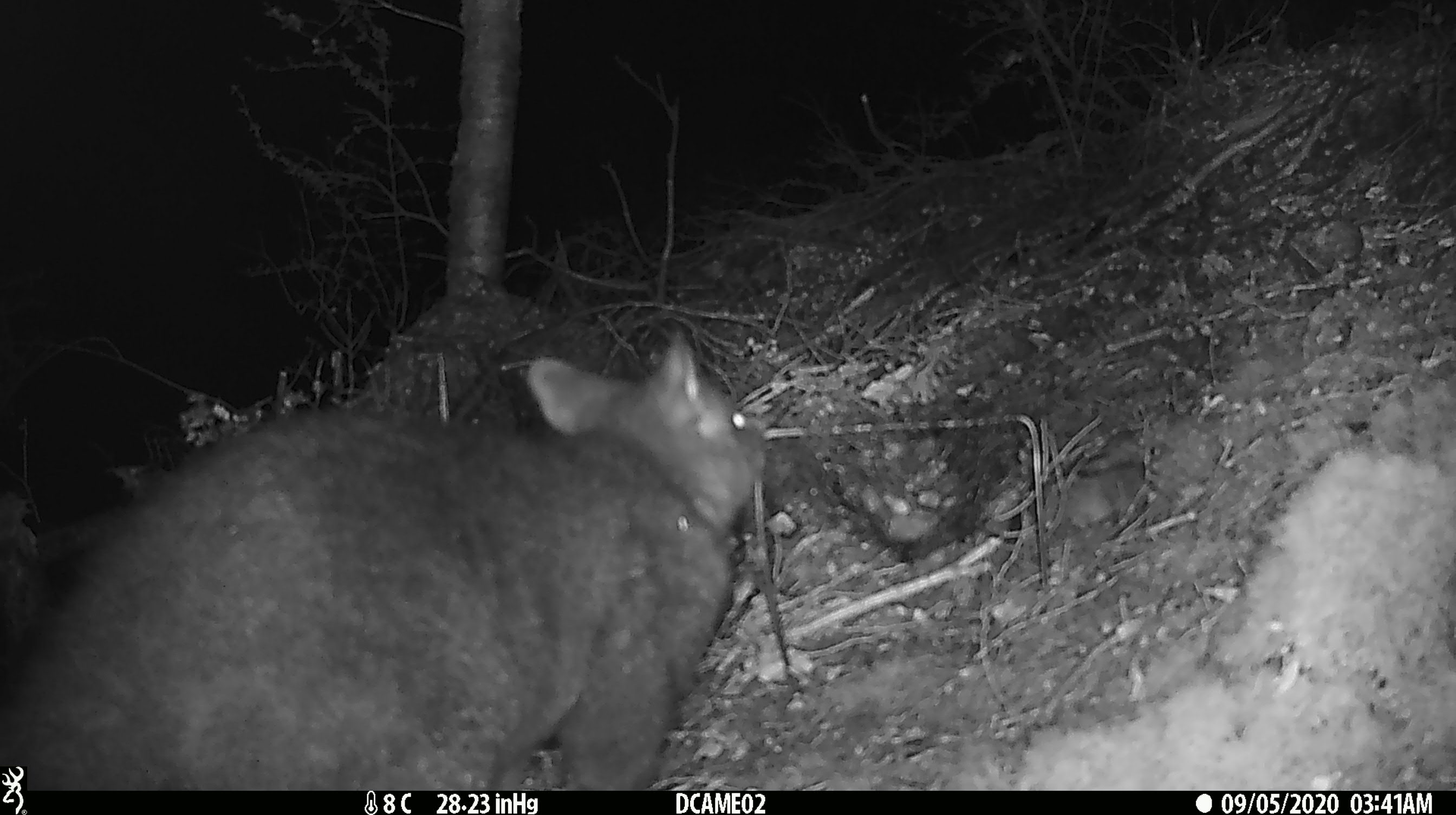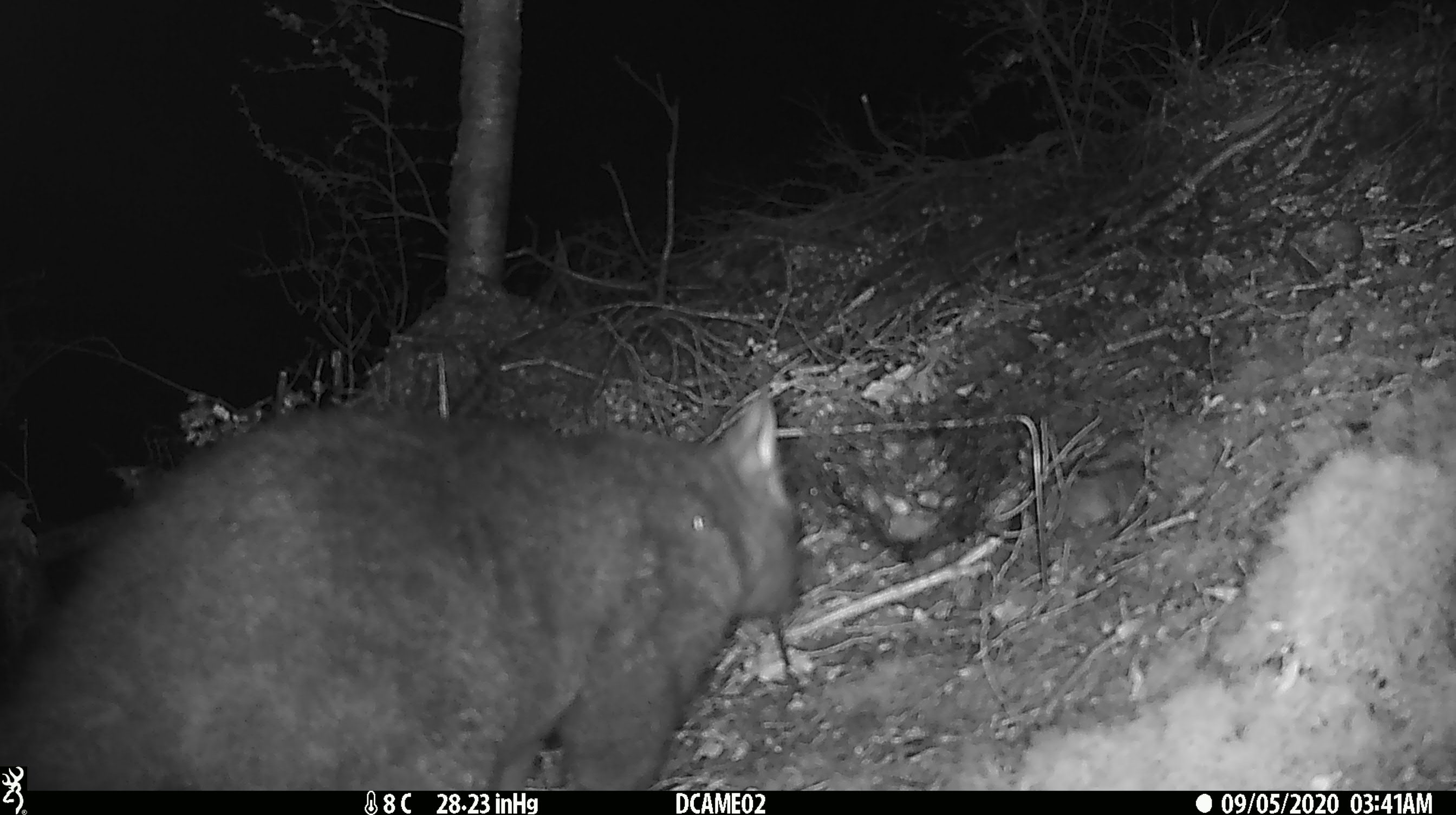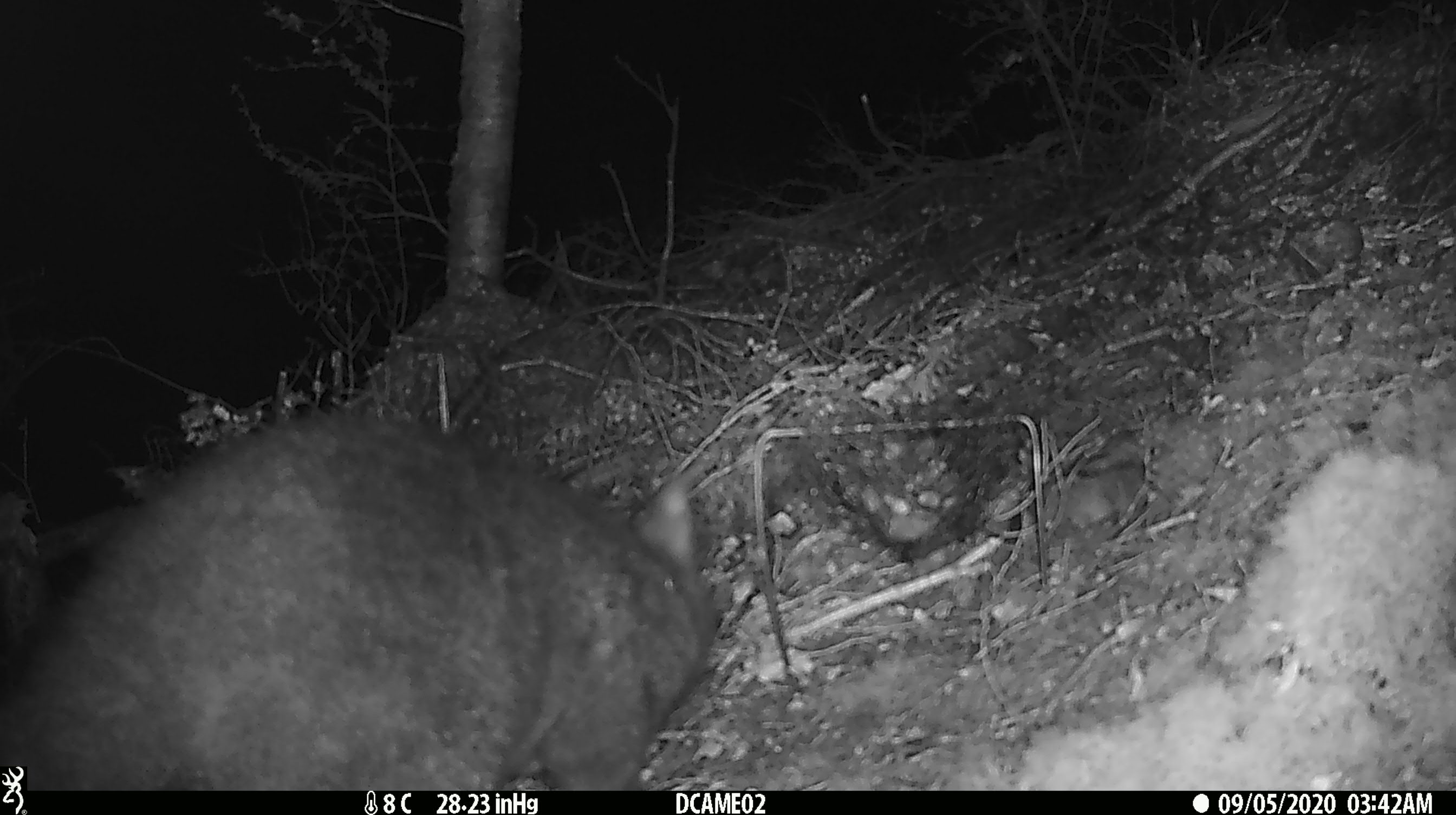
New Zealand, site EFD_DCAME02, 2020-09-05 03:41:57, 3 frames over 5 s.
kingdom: Animalia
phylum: Chordata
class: Mammalia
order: Diprotodontia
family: Phalangeridae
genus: Trichosurus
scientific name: Trichosurus vulpecula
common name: common brushtail possum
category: possum